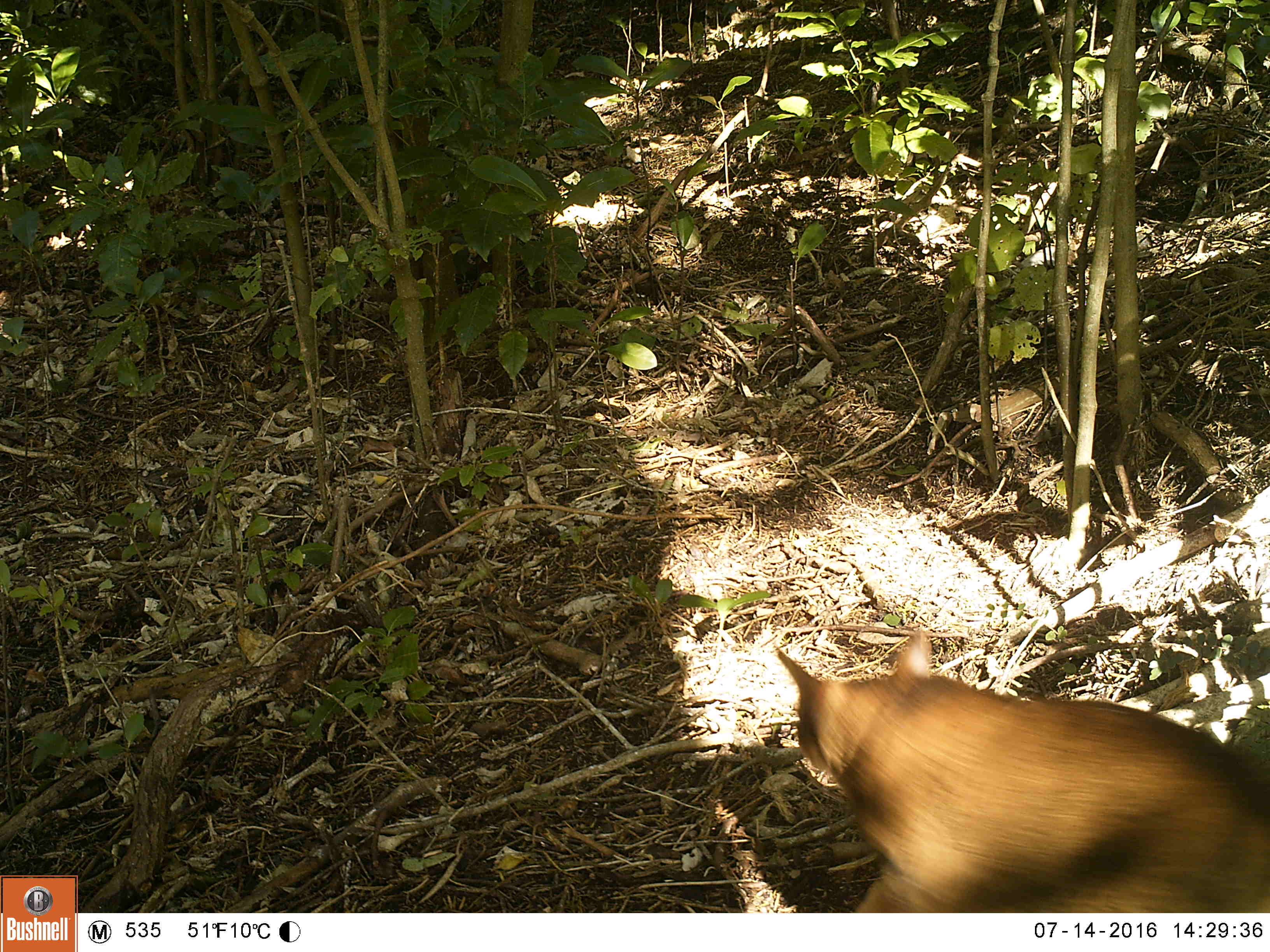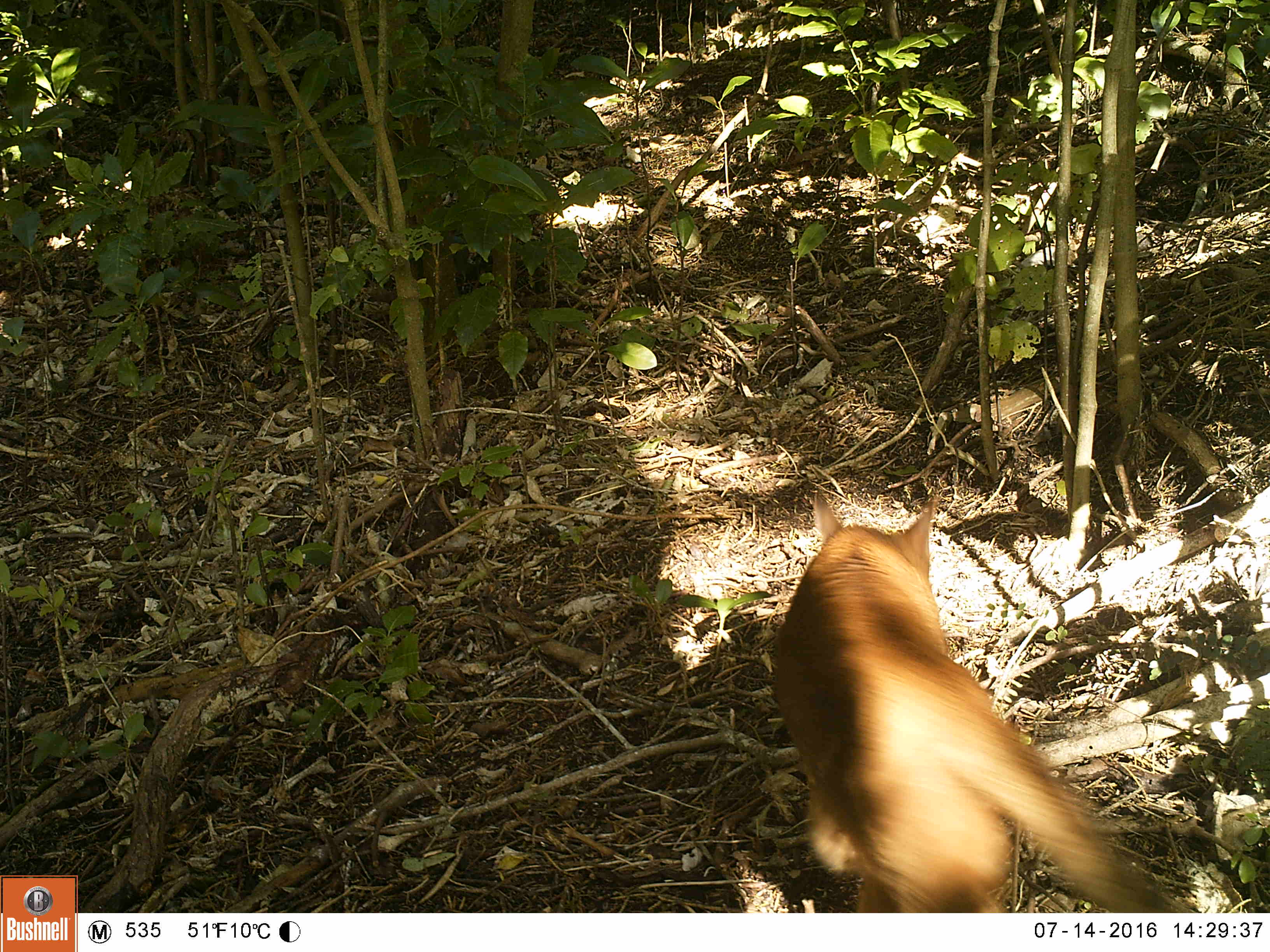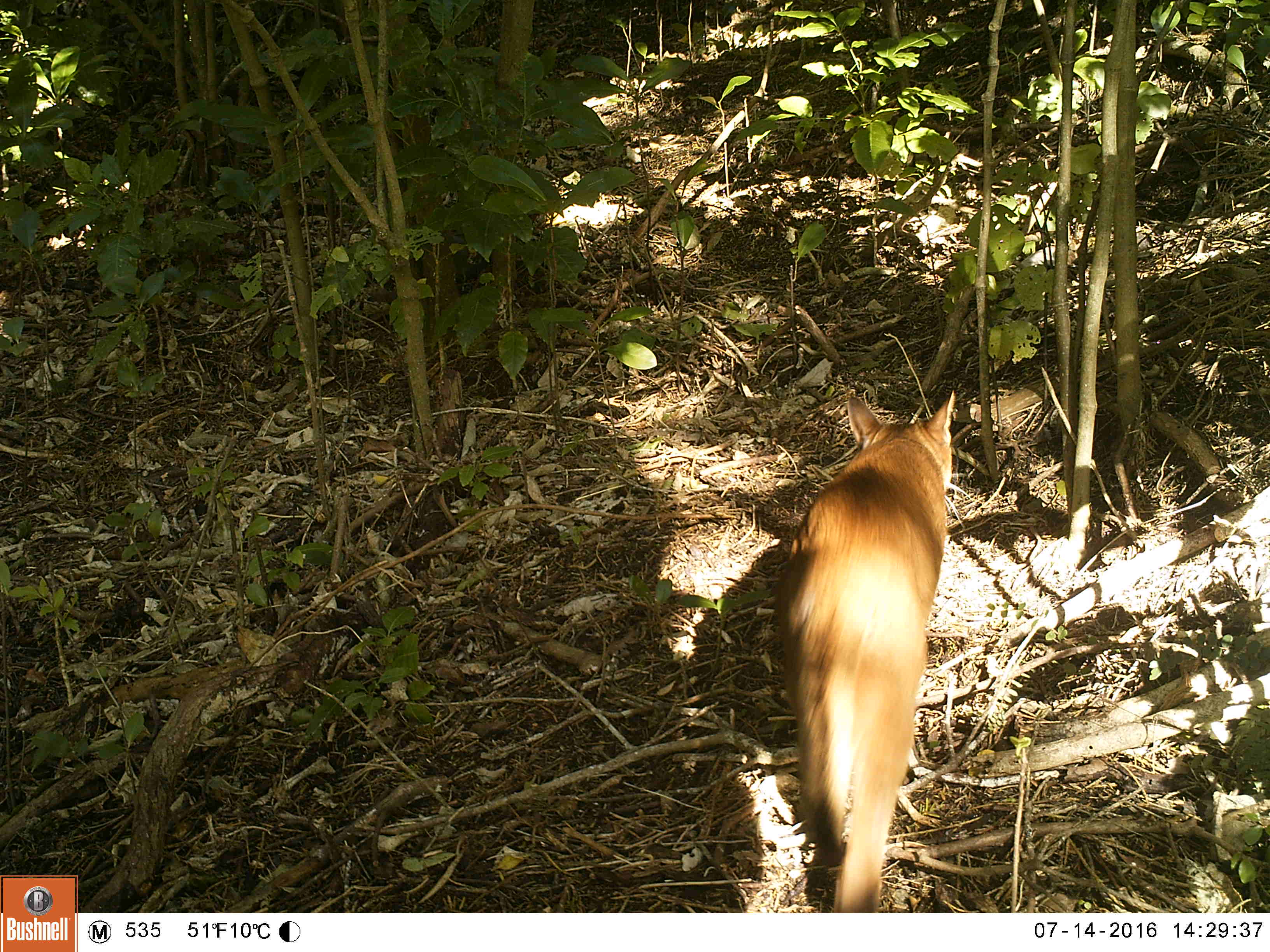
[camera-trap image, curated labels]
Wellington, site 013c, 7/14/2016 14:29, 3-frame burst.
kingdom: Animalia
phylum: Chordata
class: Mammalia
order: Carnivora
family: Felidae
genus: Felis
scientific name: Felis catus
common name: cat